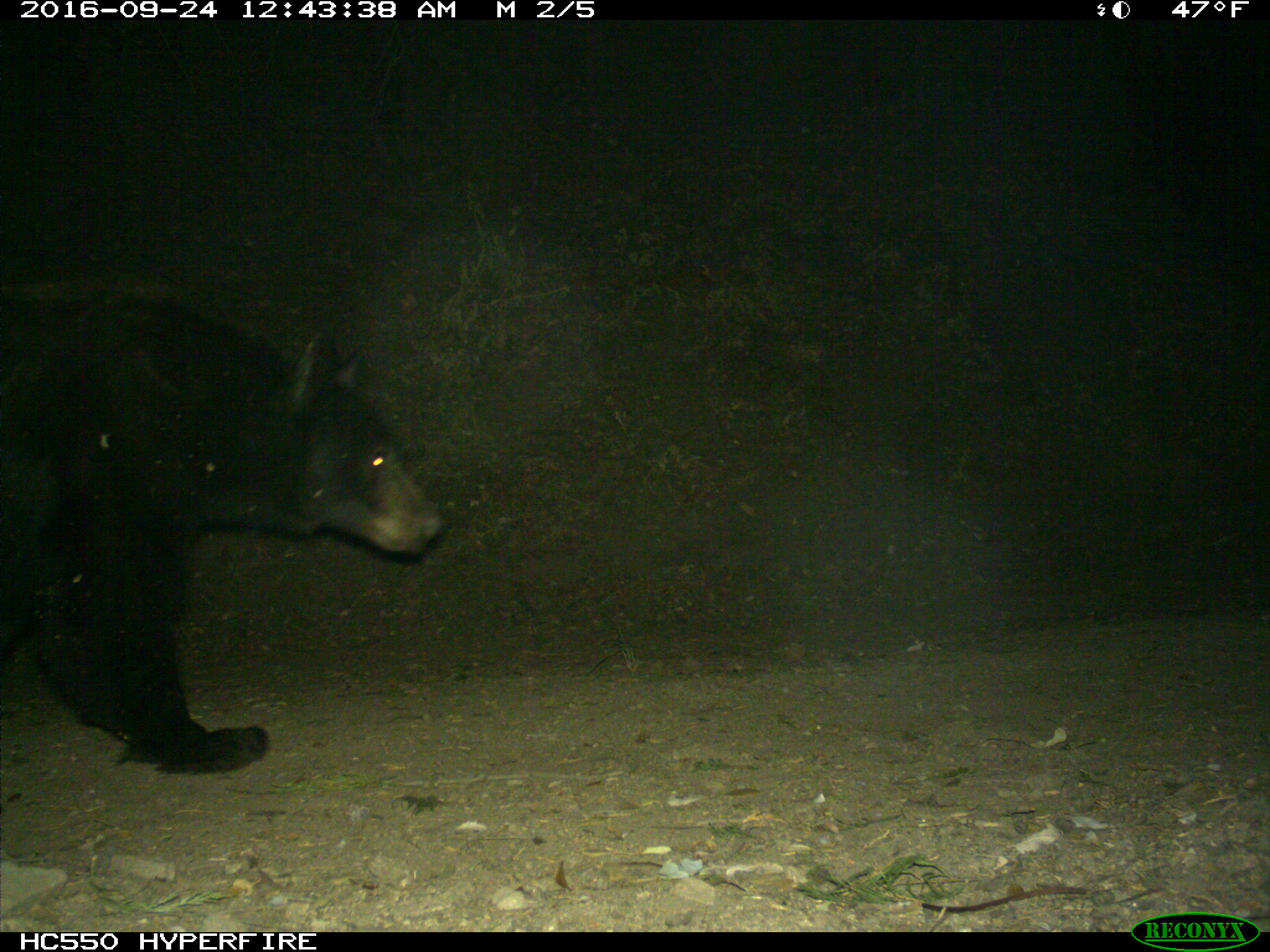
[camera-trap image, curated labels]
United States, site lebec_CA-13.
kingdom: Animalia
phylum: Chordata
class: Mammalia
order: Carnivora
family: Ursidae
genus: Ursus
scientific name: Ursus americanus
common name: american black bear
Ursus americanus (american black bear).